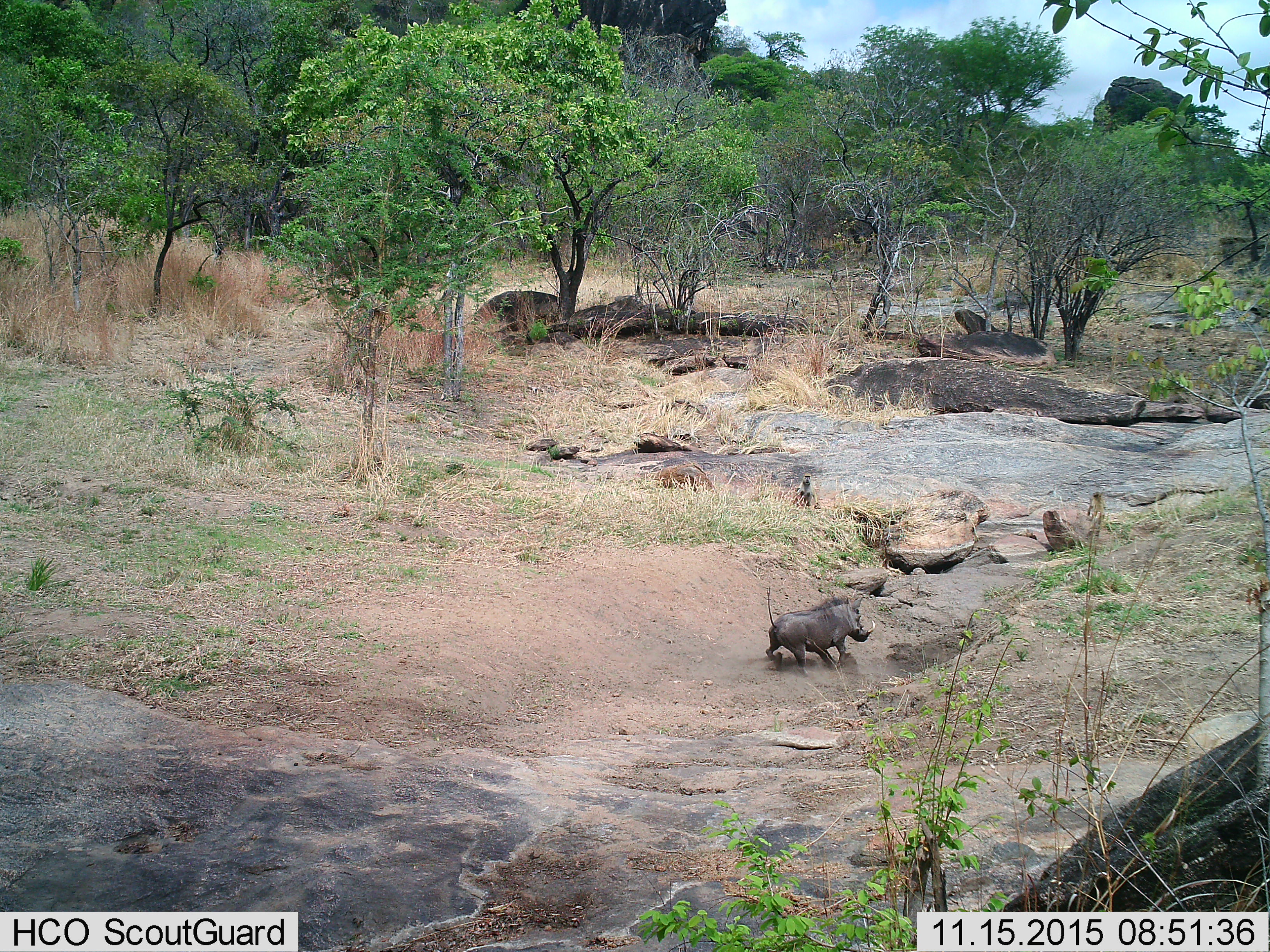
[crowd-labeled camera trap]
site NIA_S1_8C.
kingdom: Animalia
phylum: Chordata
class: Mammalia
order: Primates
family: Cercopithecidae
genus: Papio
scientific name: Papio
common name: baboon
Baboon (Papio), count 2. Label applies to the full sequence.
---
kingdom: Animalia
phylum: Chordata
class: Mammalia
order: Artiodactyla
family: Suidae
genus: Phacochoerus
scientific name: Phacochoerus africanus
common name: warthog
Warthog (Phacochoerus africanus), count 1. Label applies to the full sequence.